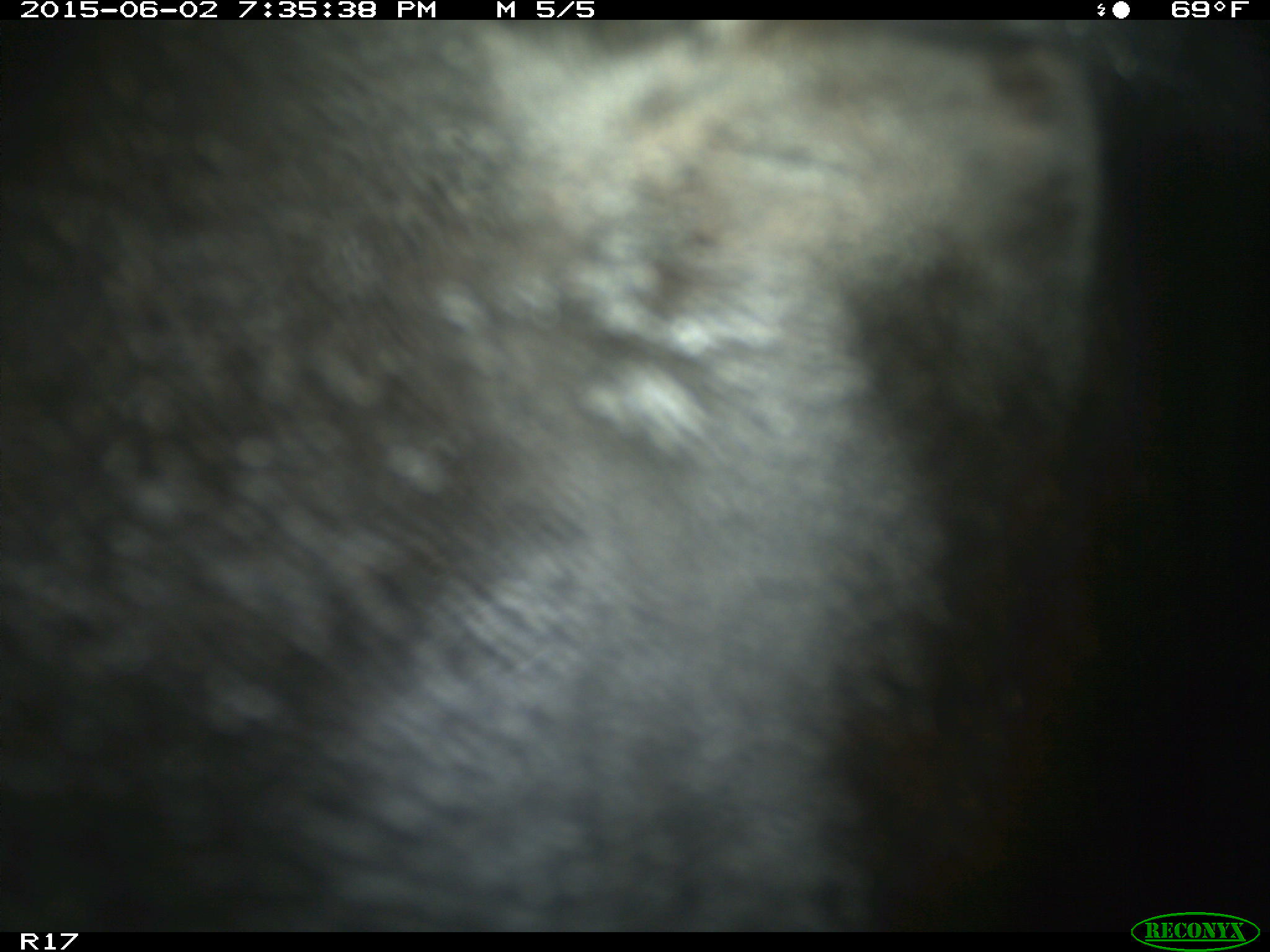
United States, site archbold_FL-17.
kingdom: Animalia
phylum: Chordata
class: Mammalia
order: Artiodactyla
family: Bovidae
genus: Bos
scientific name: Bos taurus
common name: domestic cow